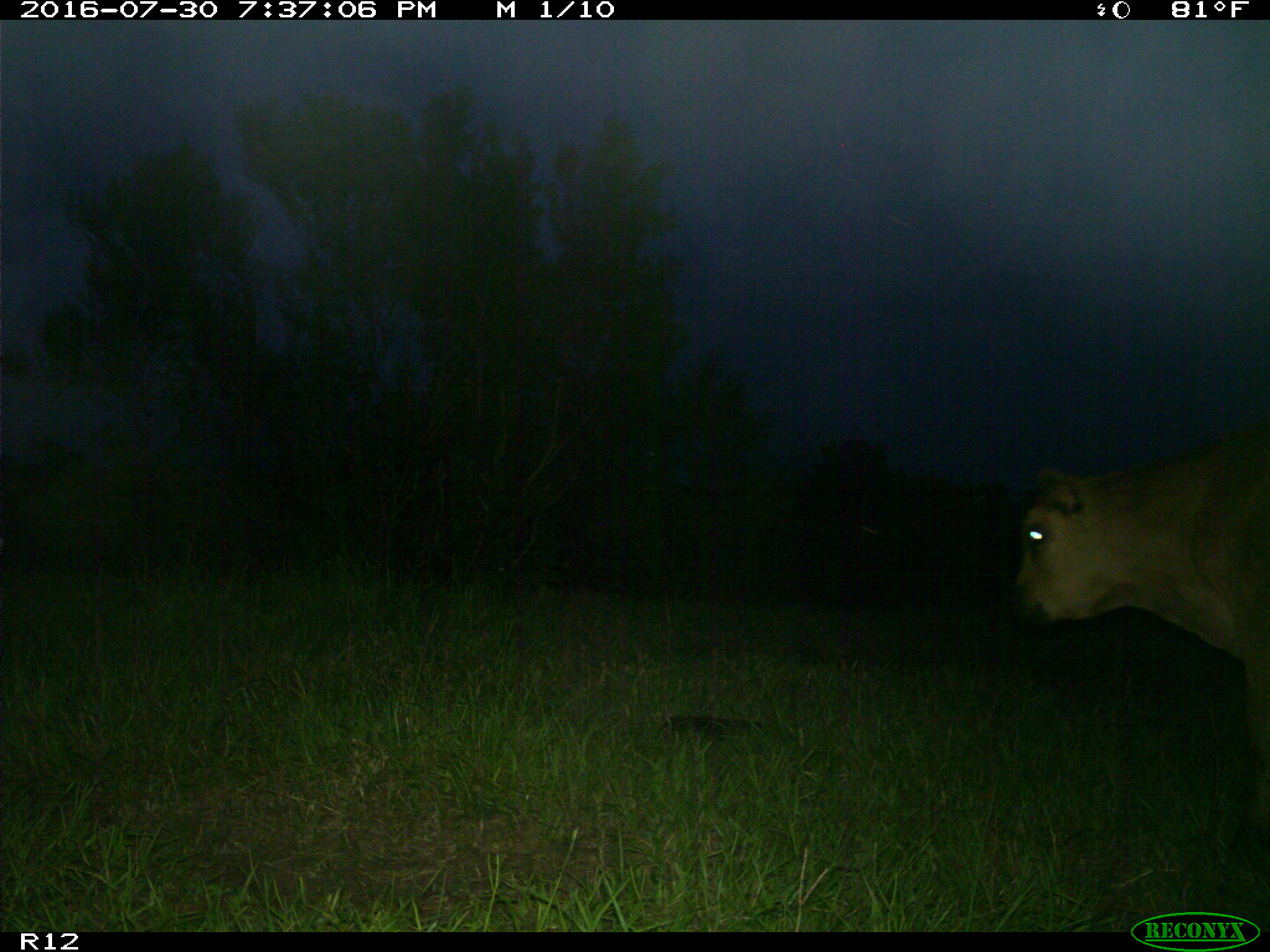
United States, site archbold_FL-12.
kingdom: Animalia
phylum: Chordata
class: Mammalia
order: Artiodactyla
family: Bovidae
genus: Bos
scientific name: Bos taurus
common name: domestic cow